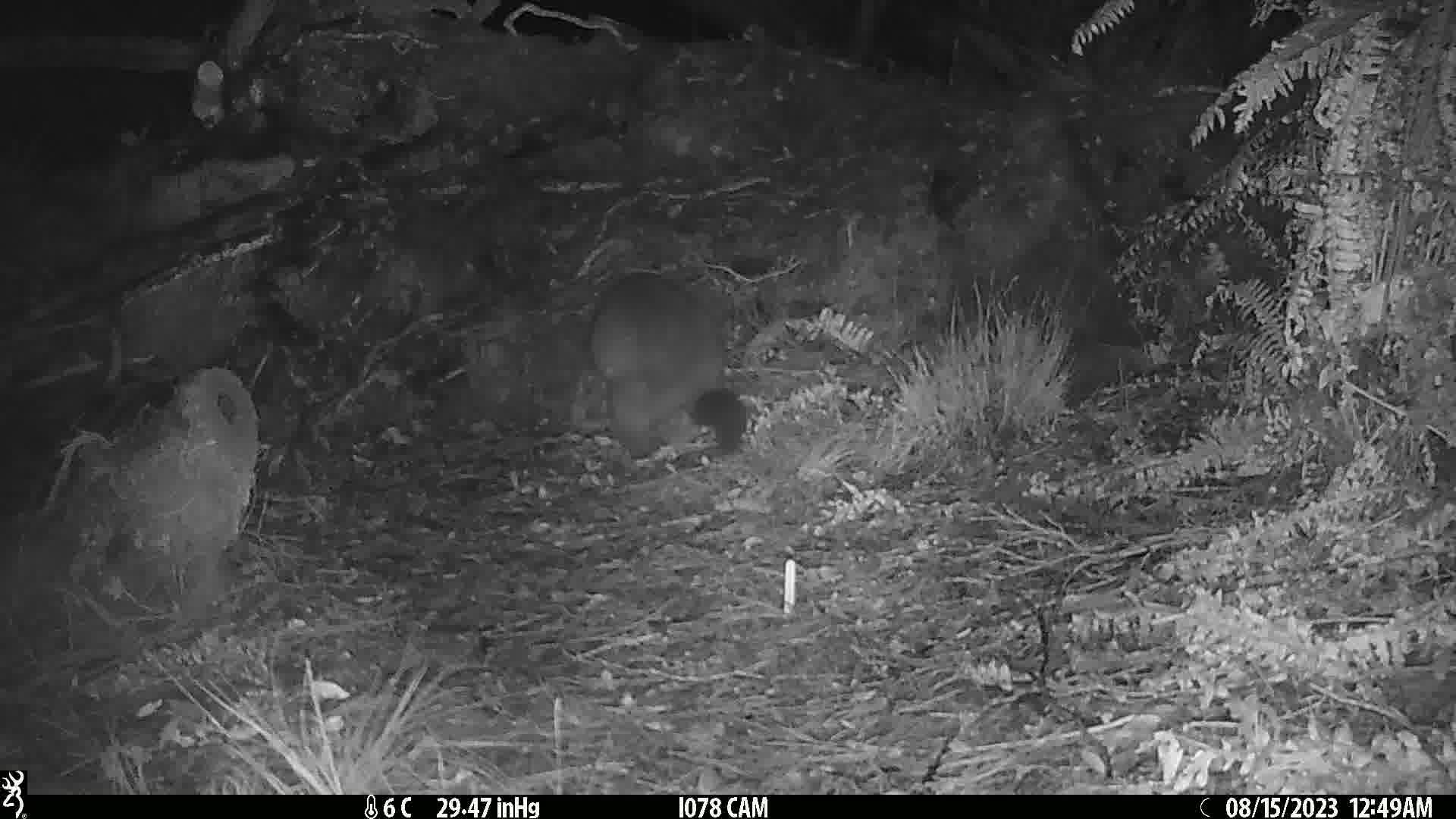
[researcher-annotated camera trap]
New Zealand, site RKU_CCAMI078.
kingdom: Animalia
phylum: Chordata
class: Mammalia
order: Diprotodontia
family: Phalangeridae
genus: Trichosurus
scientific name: Trichosurus vulpecula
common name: common brushtail possum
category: possum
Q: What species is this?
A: Possum (common brushtail possum) (Trichosurus vulpecula).